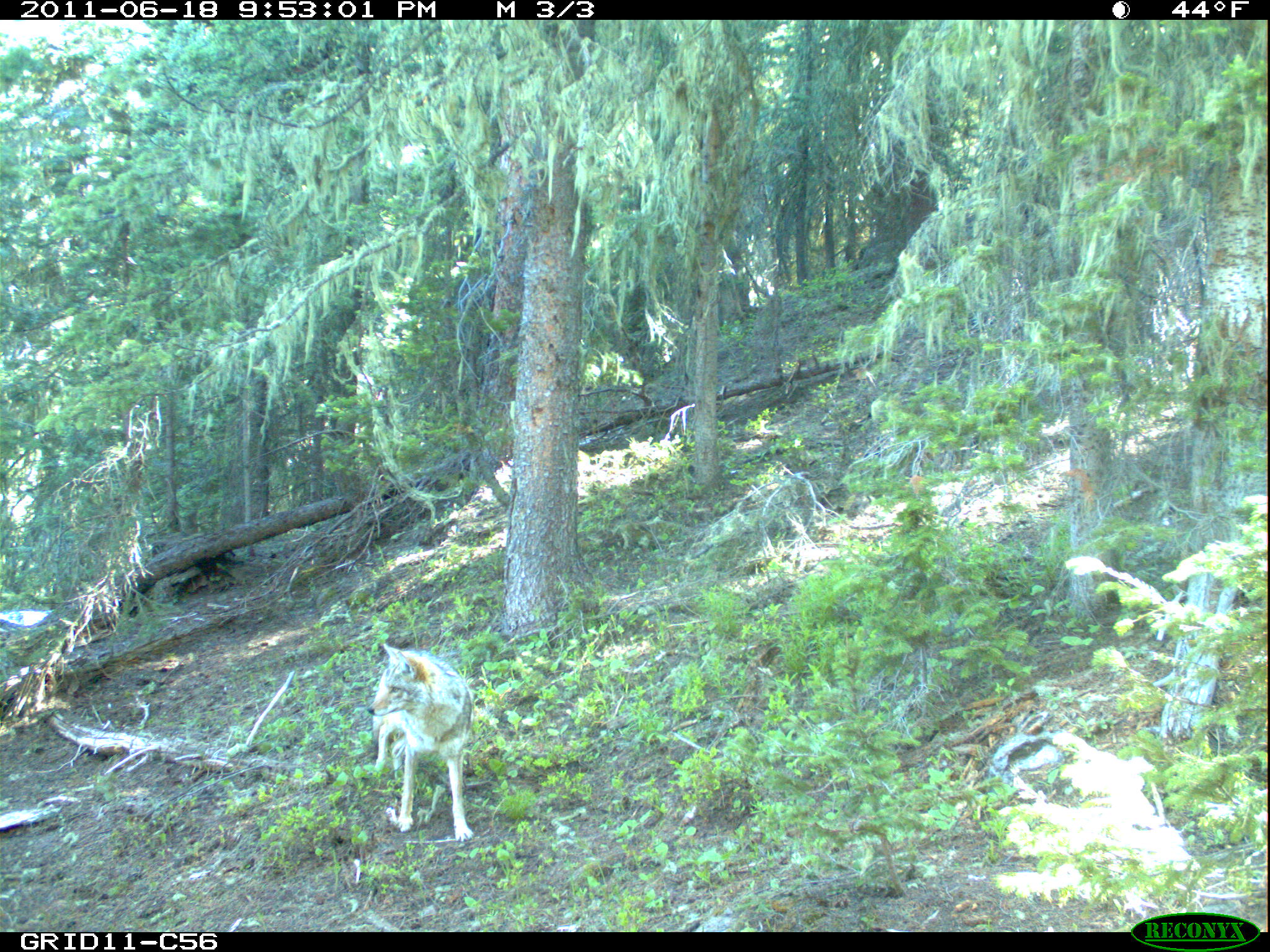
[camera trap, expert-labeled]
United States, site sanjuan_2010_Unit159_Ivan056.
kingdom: Animalia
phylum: Chordata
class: Mammalia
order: Carnivora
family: Canidae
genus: Canis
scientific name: Canis latrans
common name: coyote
Canis latrans (coyote).